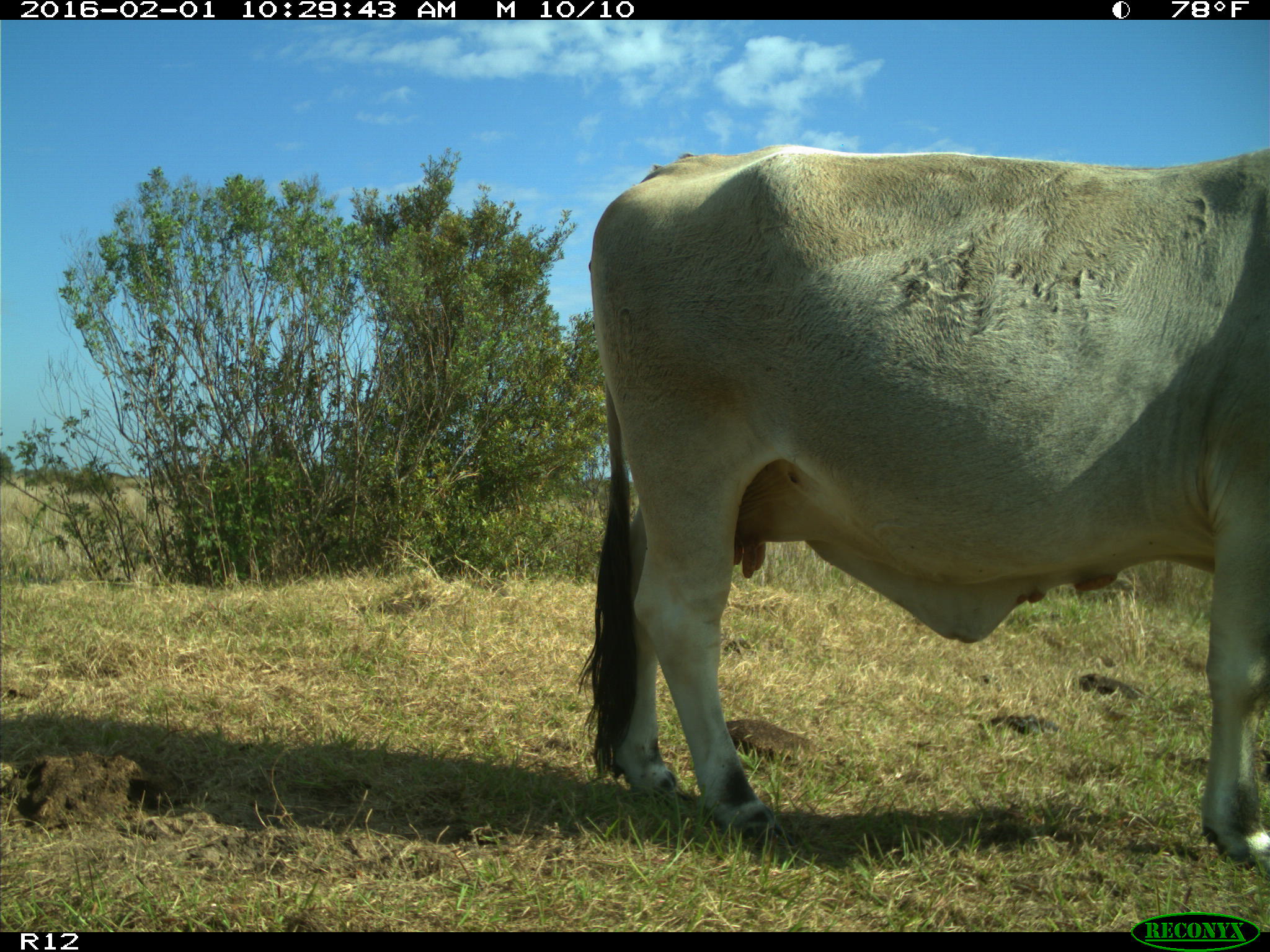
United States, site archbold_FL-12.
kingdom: Animalia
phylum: Chordata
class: Mammalia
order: Artiodactyla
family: Bovidae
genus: Bos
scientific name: Bos taurus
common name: domestic cow